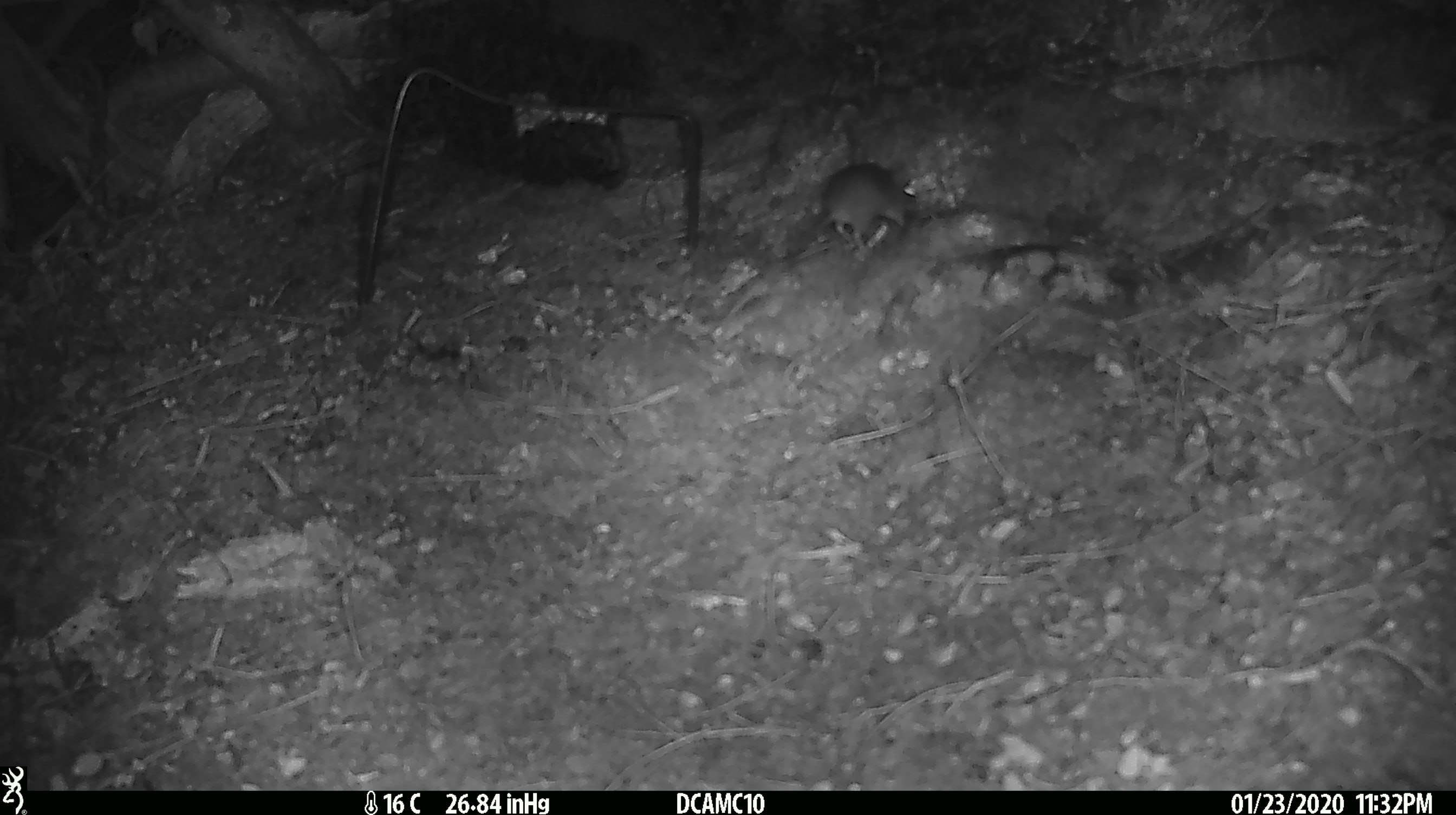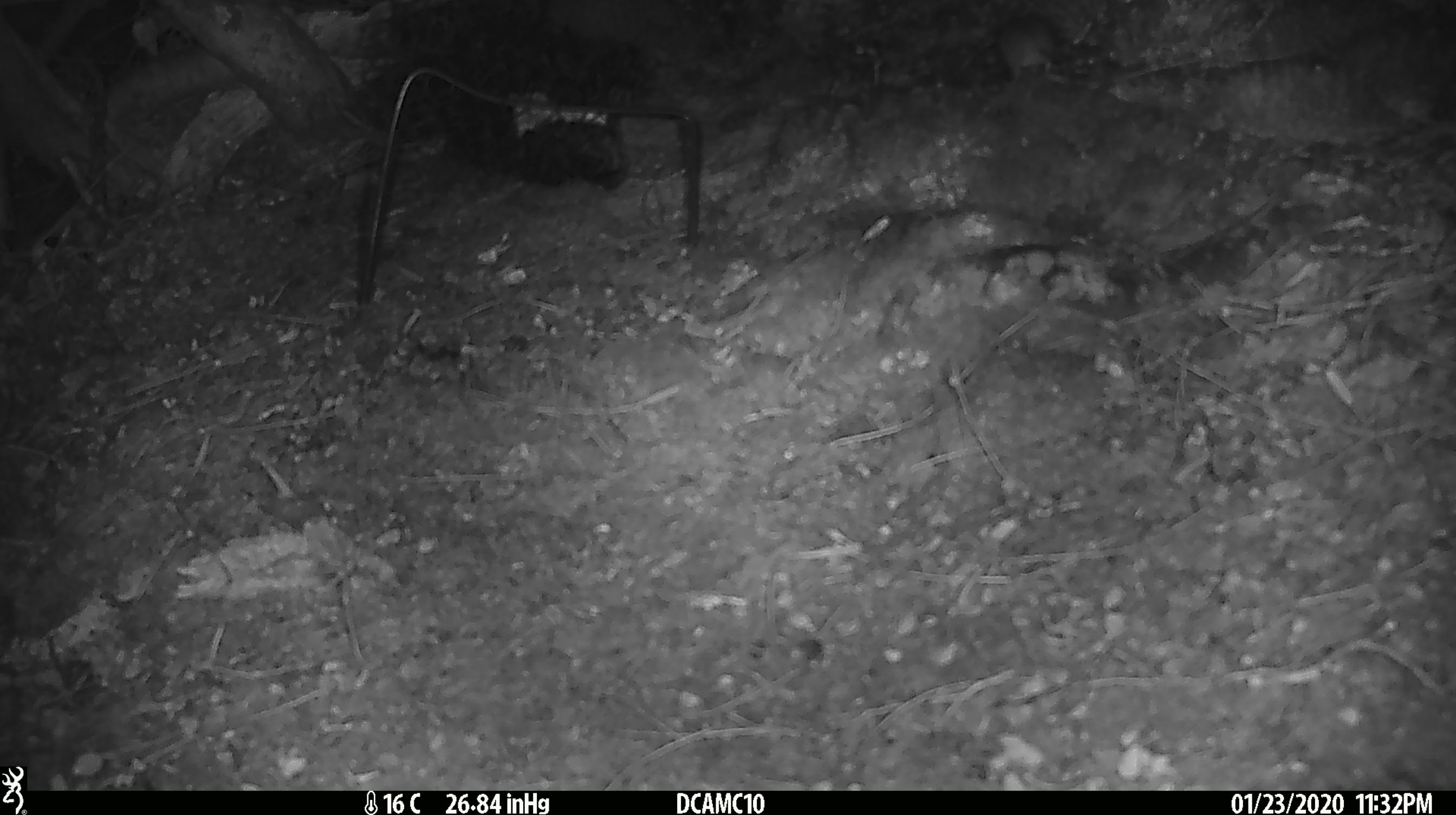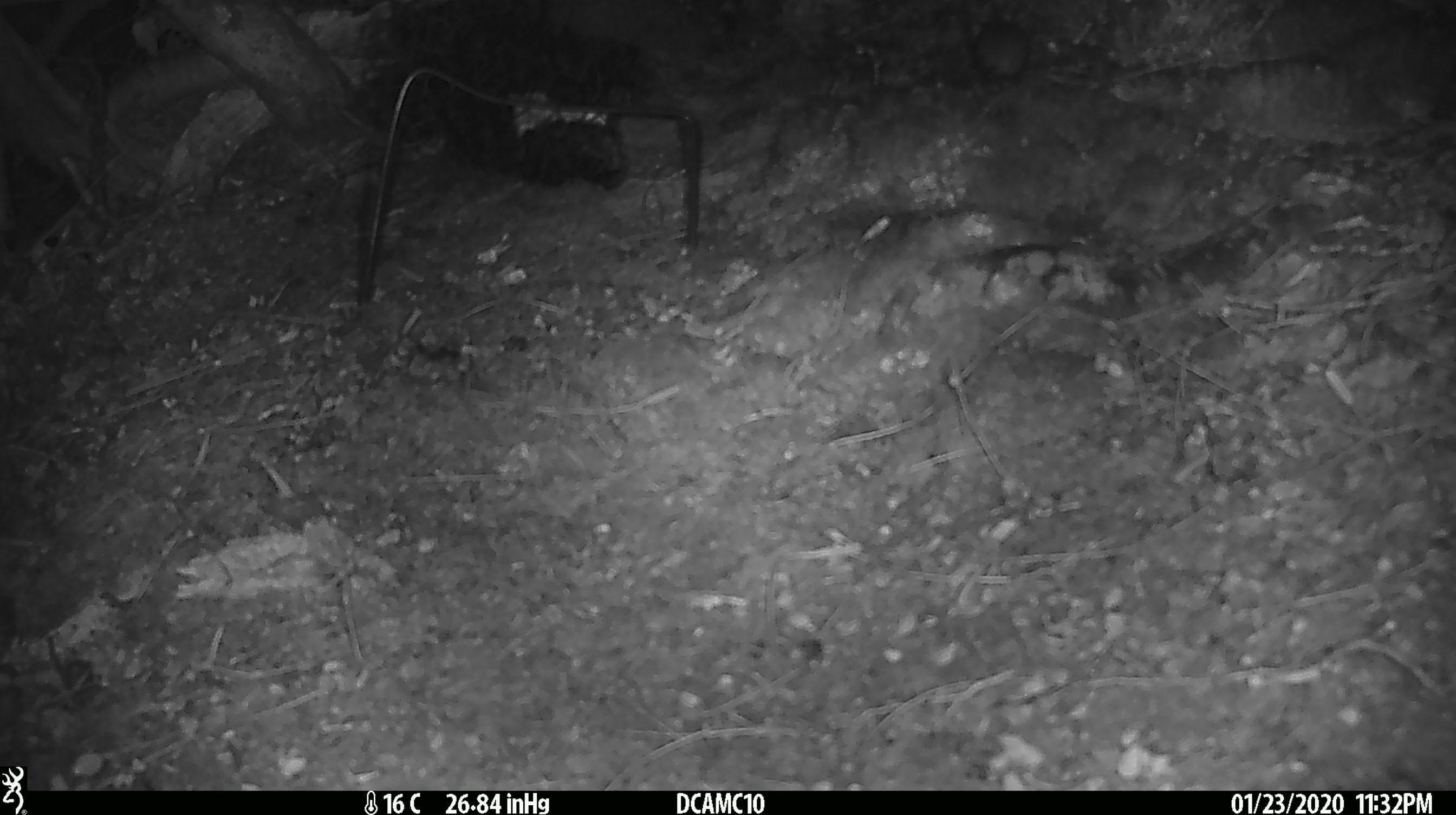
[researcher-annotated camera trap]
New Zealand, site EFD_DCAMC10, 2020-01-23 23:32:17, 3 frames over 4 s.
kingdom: Animalia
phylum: Chordata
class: Mammalia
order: Rodentia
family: Muridae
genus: Mus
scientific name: Mus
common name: mouse